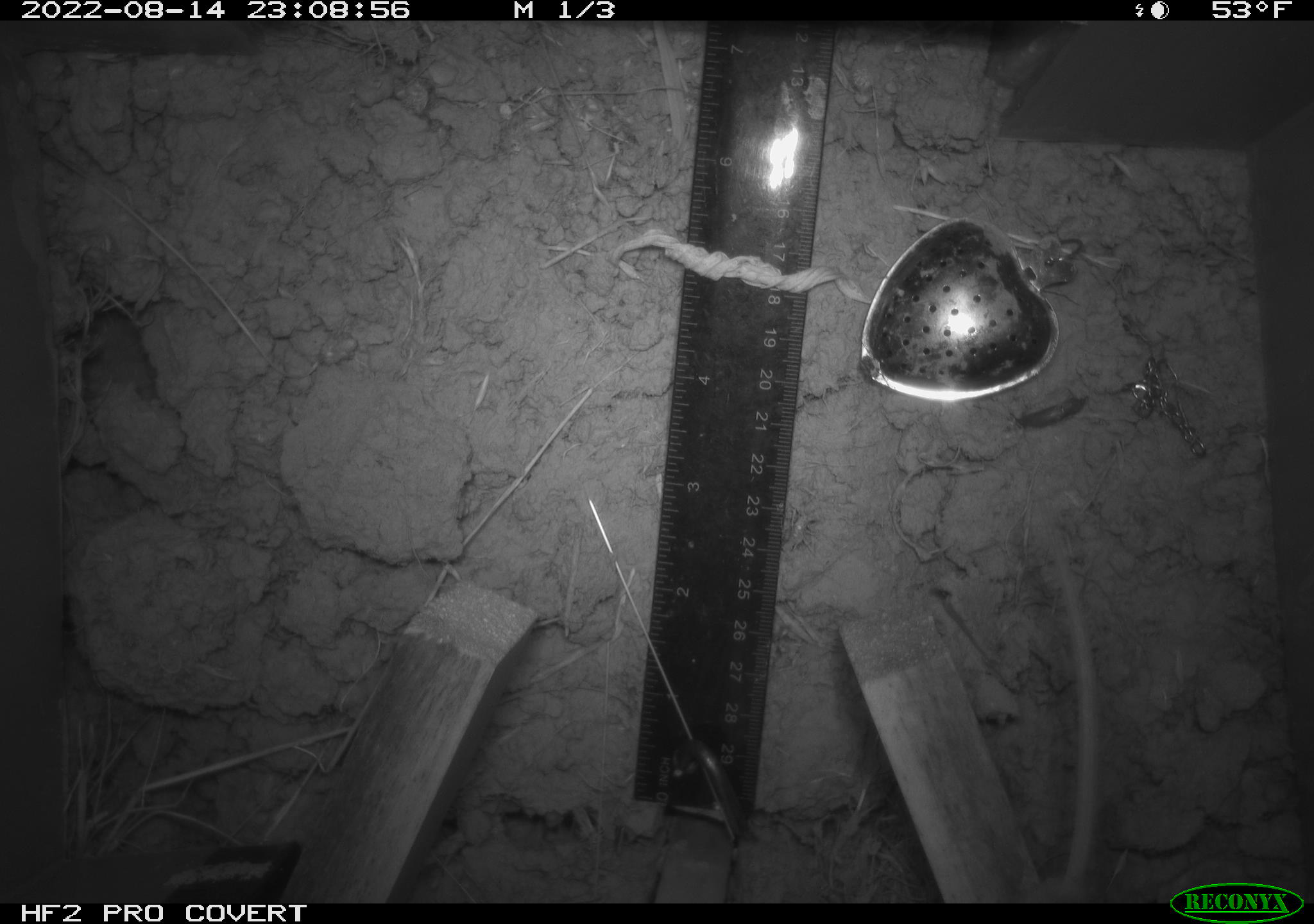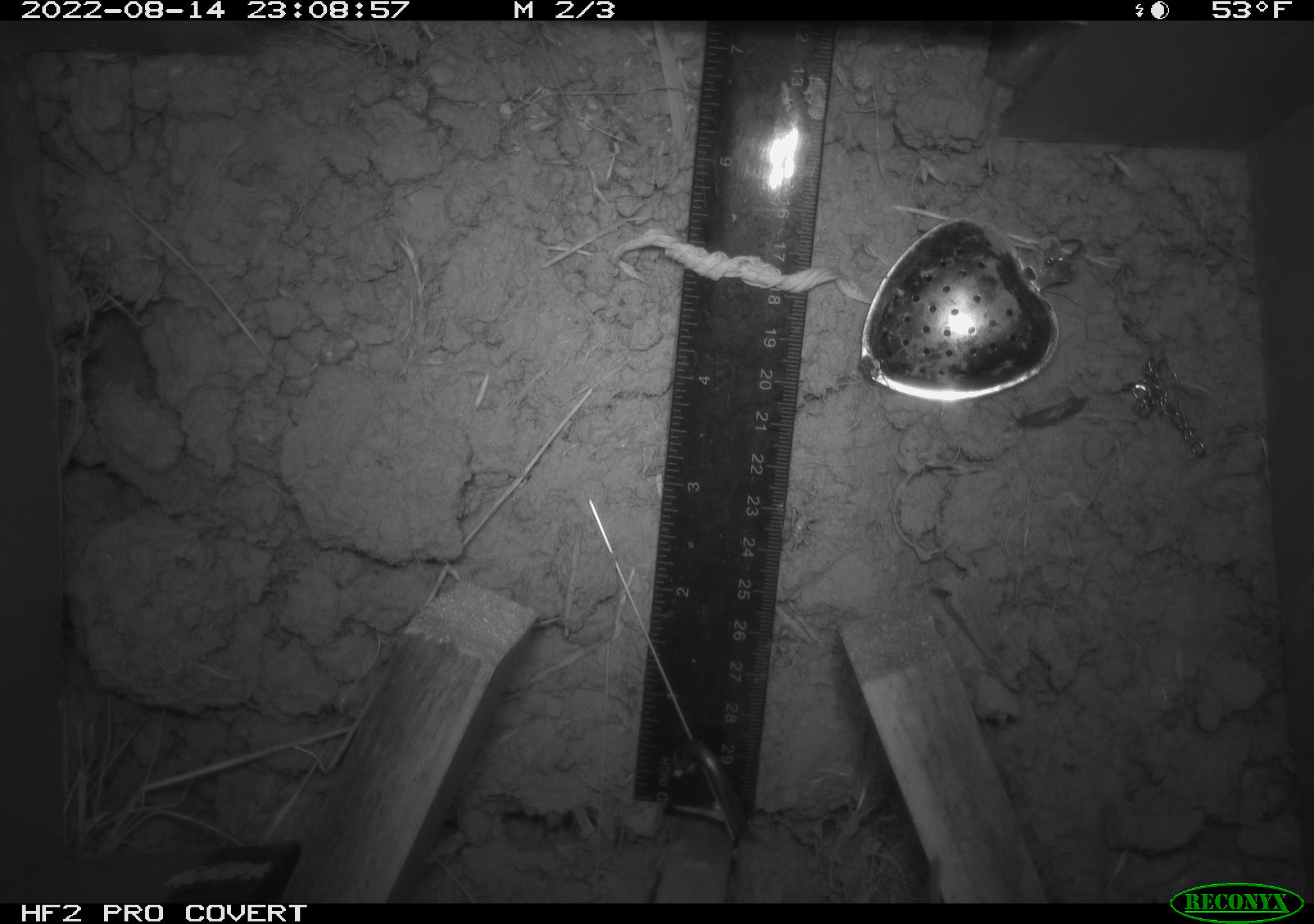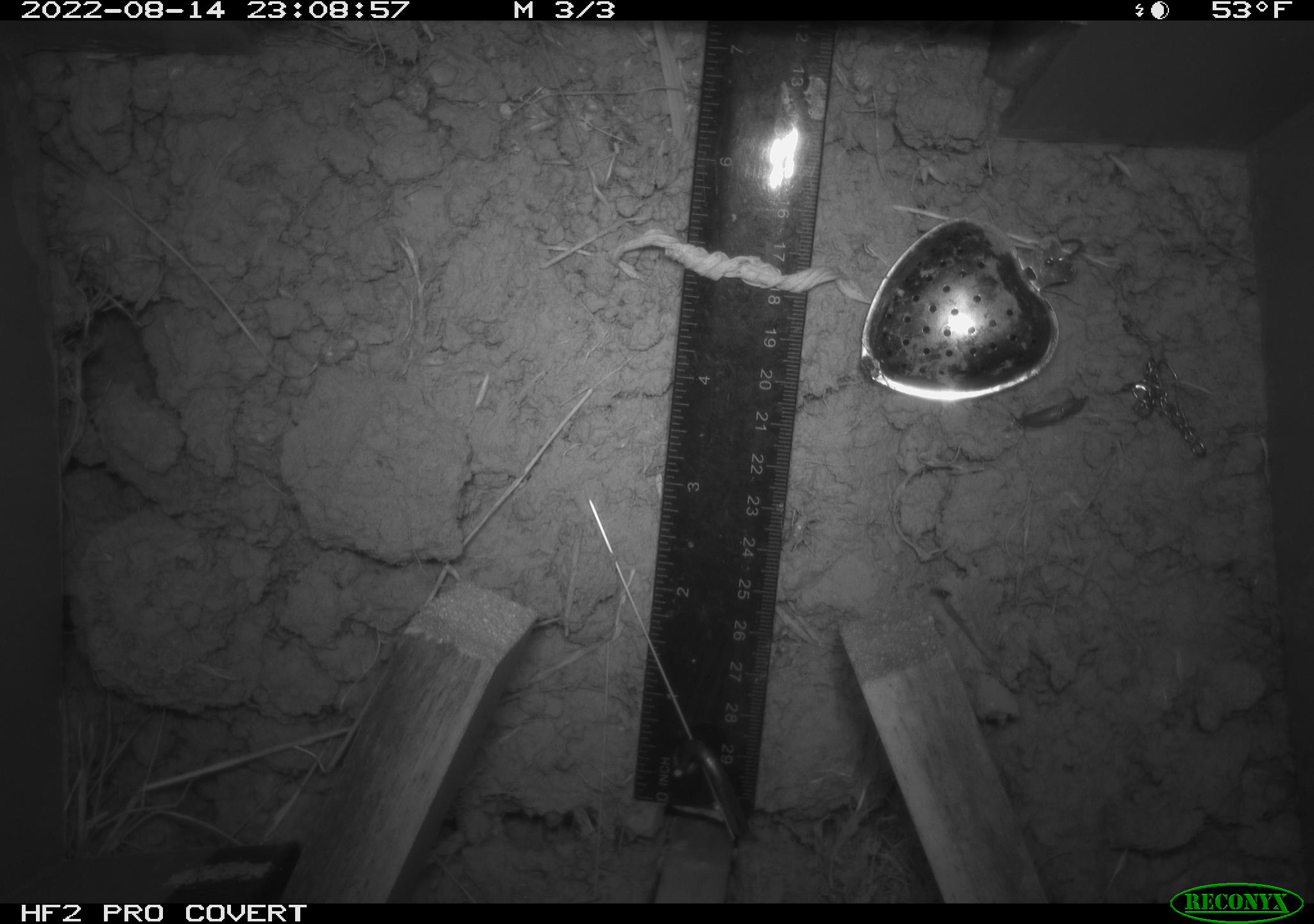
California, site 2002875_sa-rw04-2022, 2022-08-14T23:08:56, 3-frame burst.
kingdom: Animalia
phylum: Chordata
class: Mammalia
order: Rodentia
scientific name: Rodentia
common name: mouse species